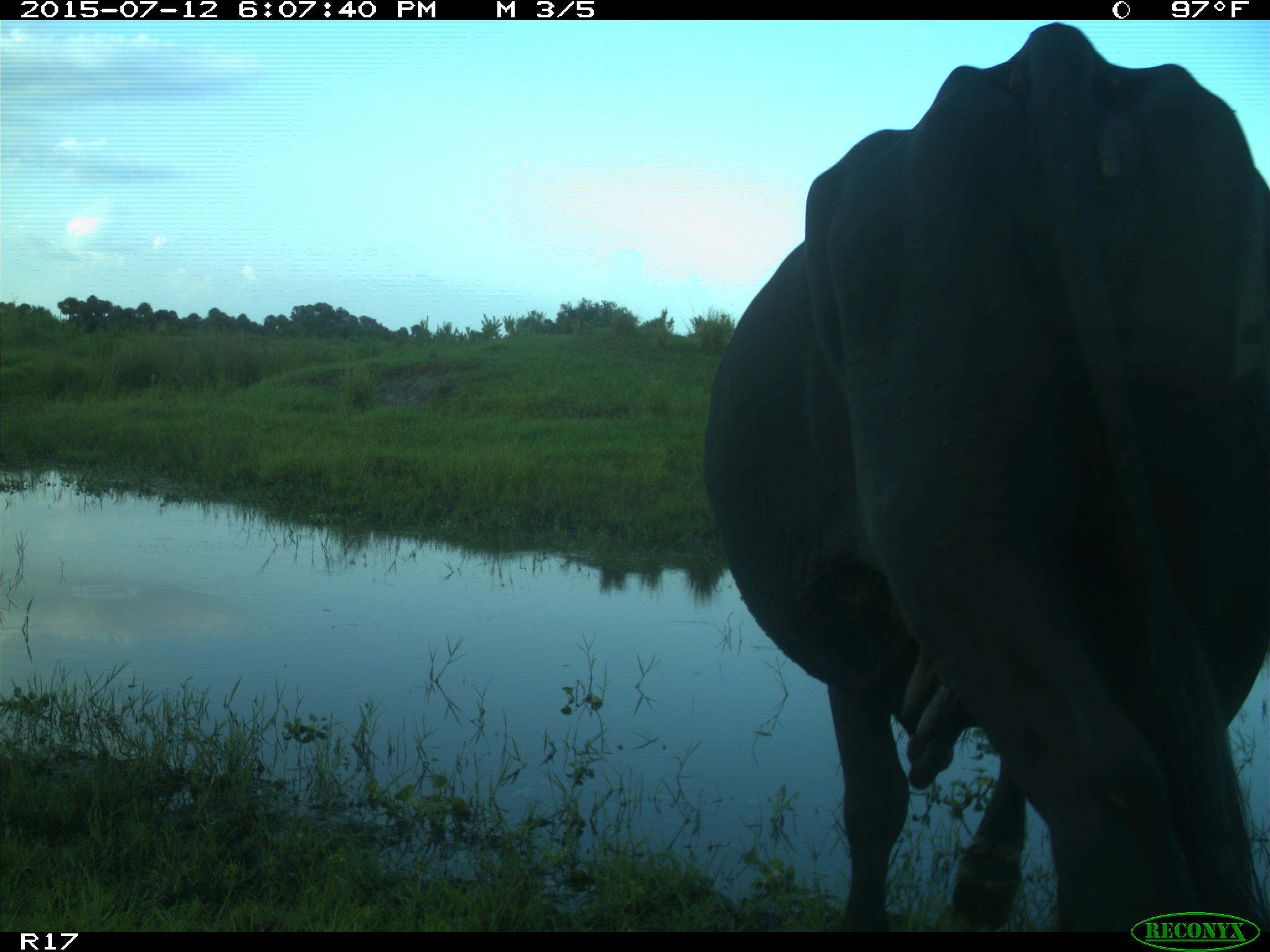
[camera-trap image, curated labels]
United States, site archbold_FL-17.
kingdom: Animalia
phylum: Chordata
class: Mammalia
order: Artiodactyla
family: Bovidae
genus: Bos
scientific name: Bos taurus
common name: domestic cow